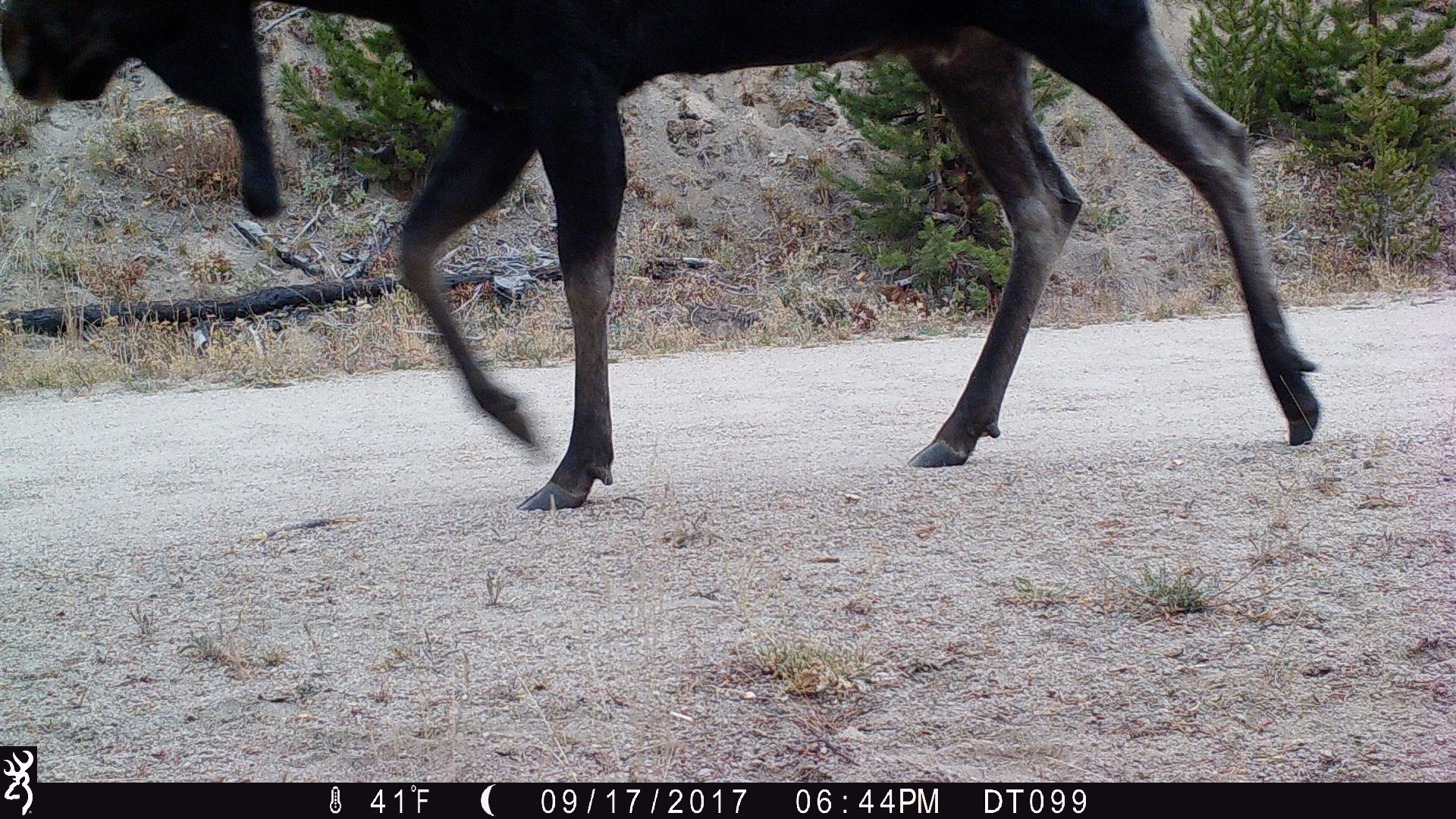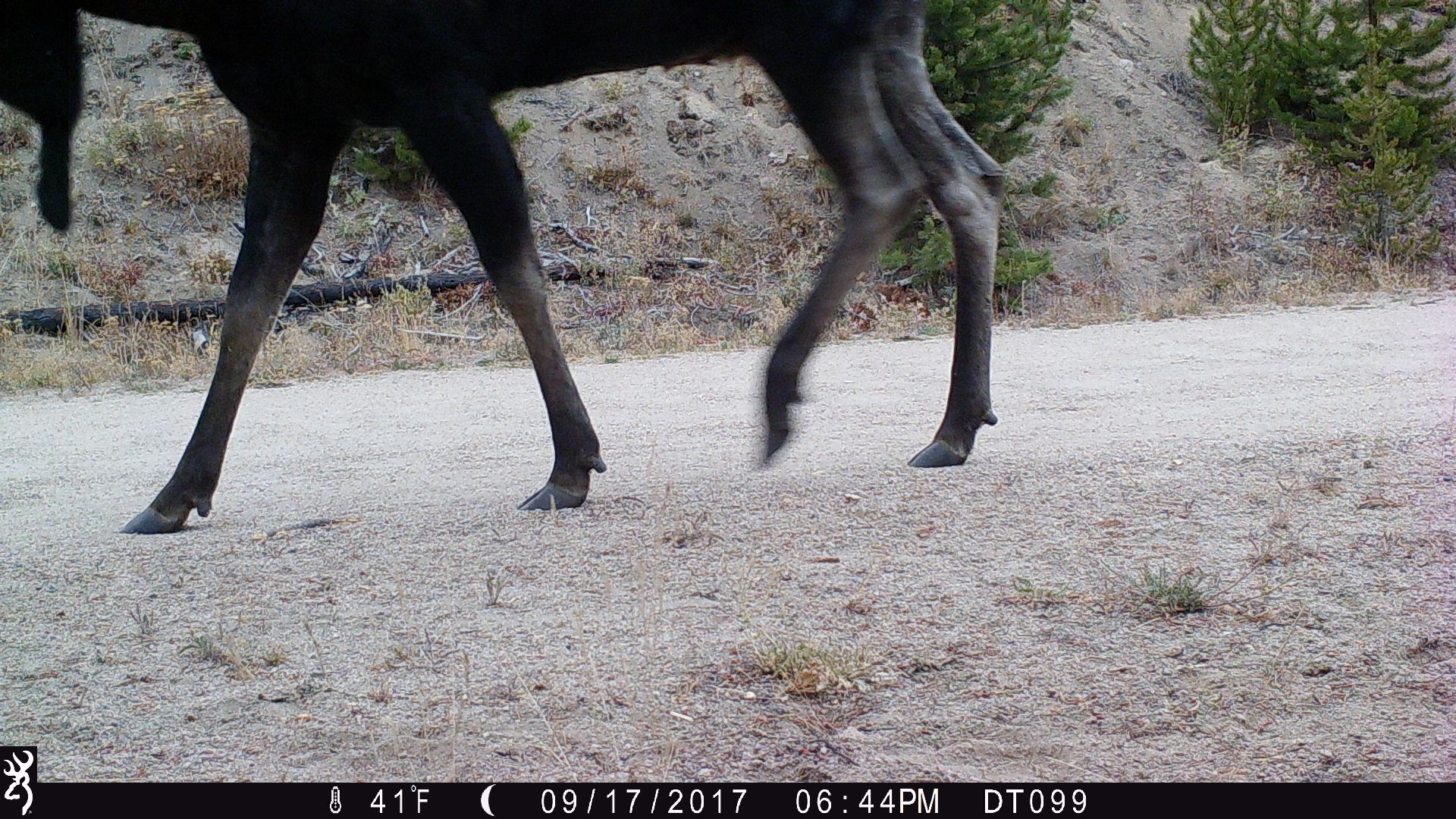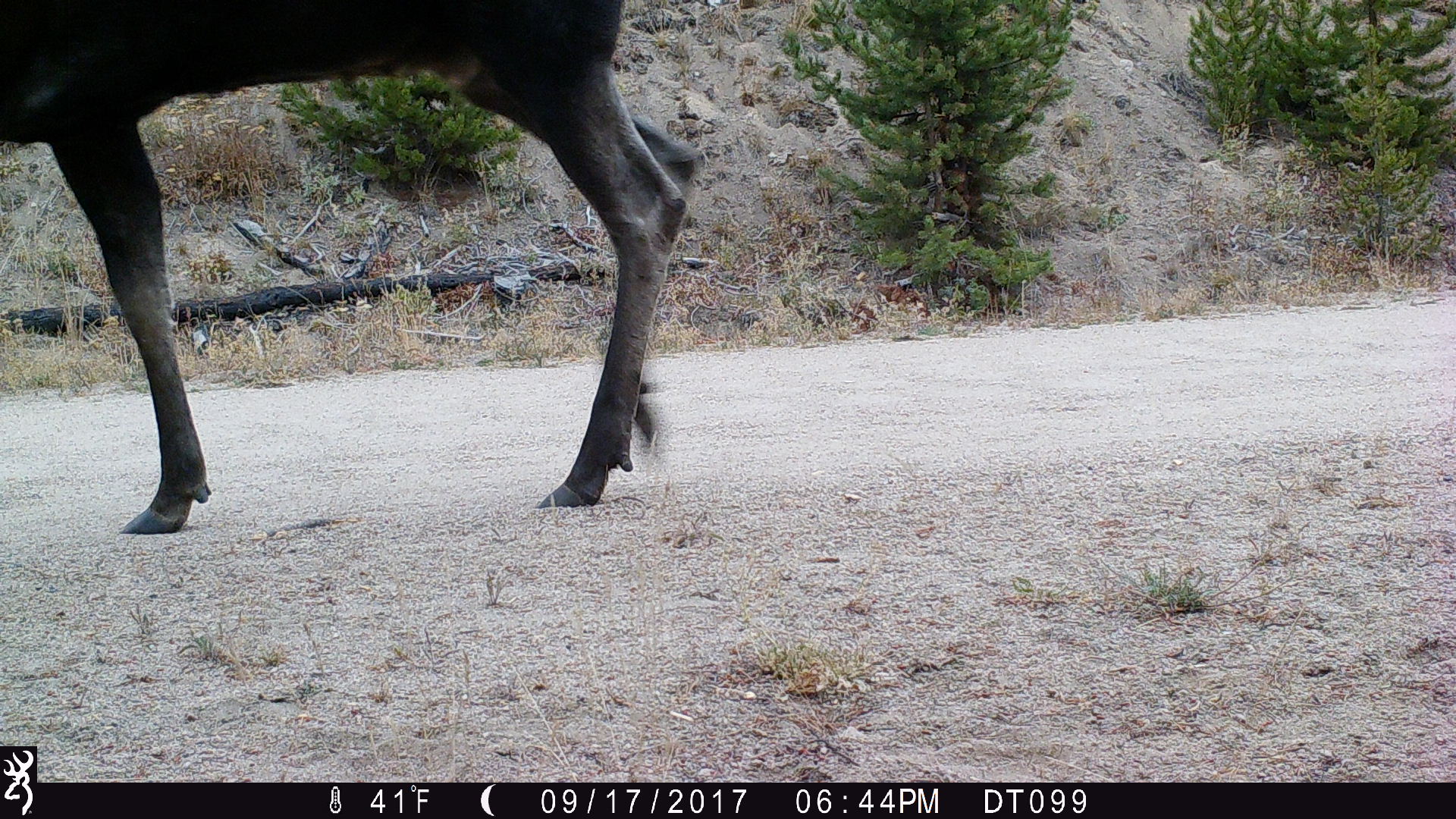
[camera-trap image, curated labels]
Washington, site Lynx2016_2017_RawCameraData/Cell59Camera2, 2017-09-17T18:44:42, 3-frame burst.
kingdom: Animalia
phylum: Chordata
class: Mammalia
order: Artiodactyla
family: Cervidae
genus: Alces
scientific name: Alces alces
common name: moose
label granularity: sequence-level